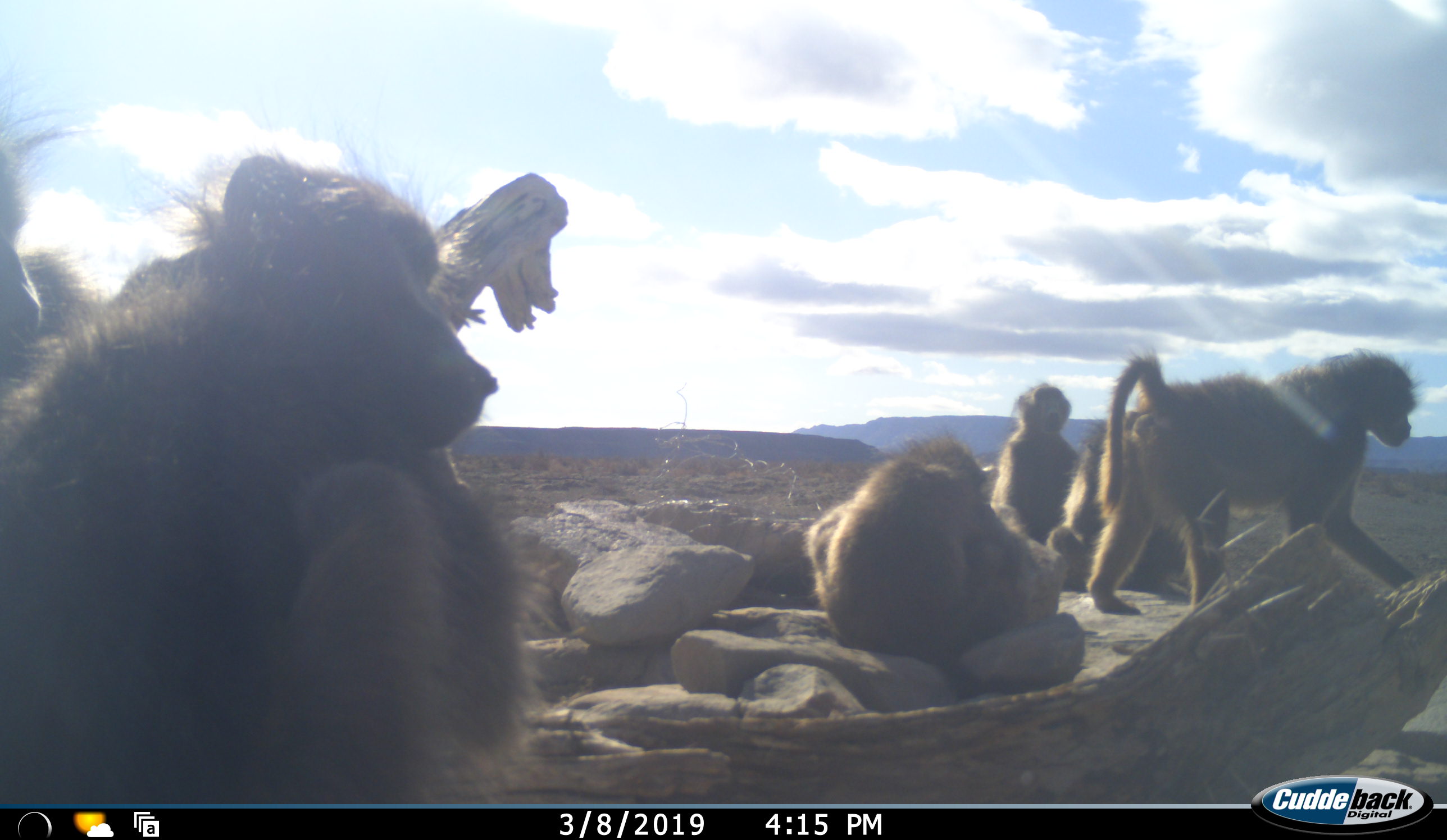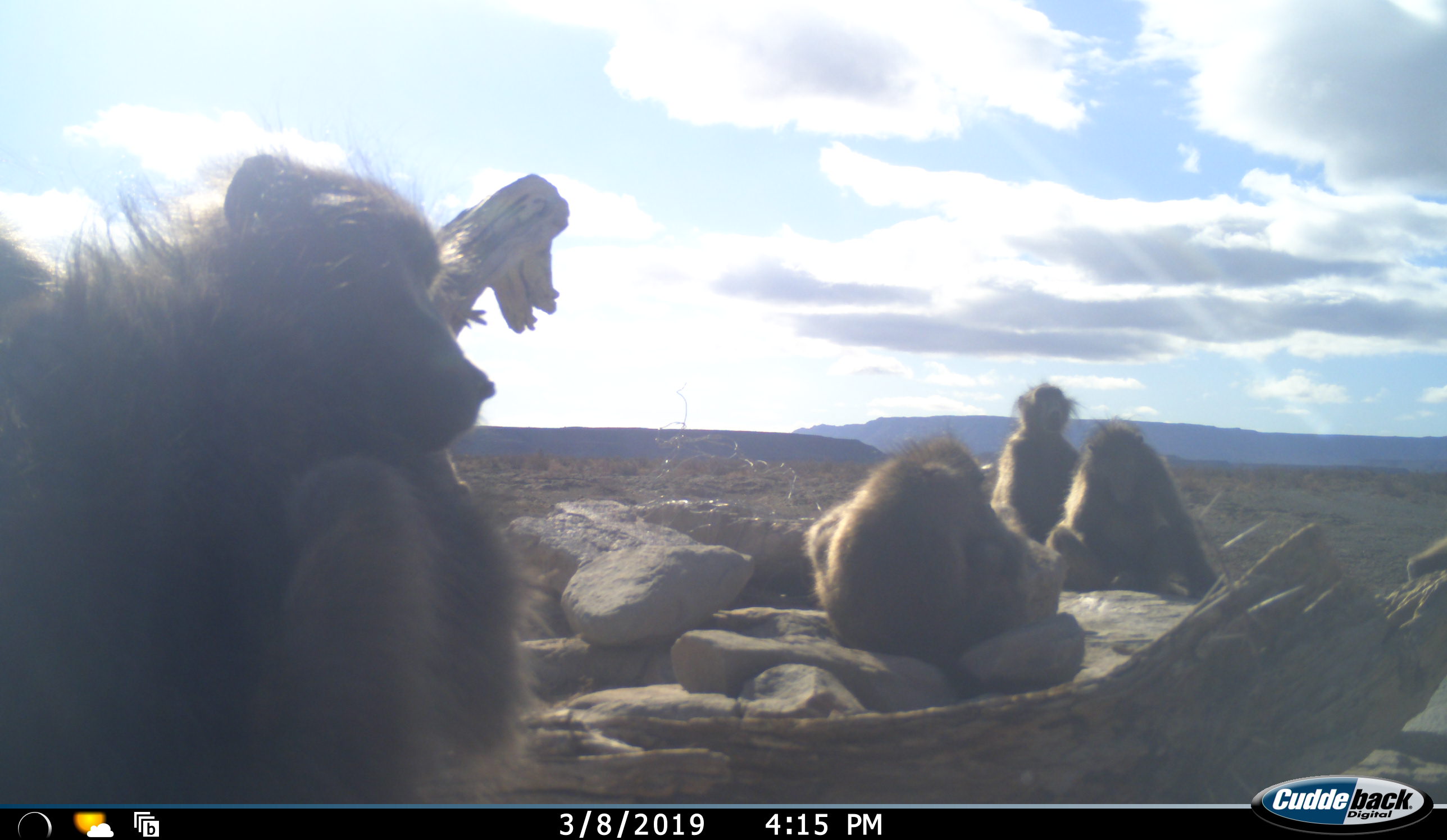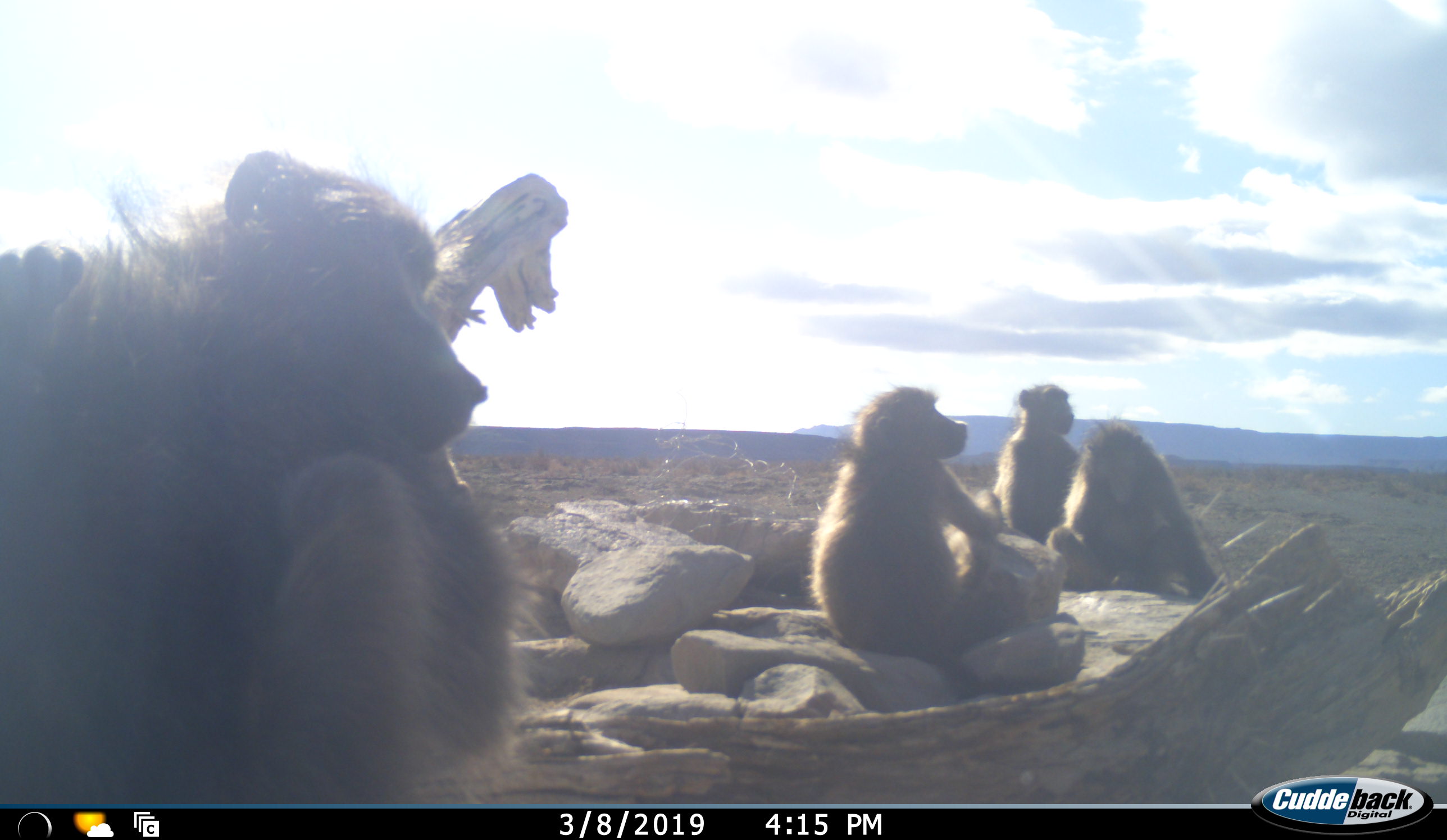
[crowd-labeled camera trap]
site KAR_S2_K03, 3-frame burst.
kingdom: Animalia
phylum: Chordata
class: Mammalia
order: Primates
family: Cercopithecidae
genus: Papio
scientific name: Papio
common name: baboon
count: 6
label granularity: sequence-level